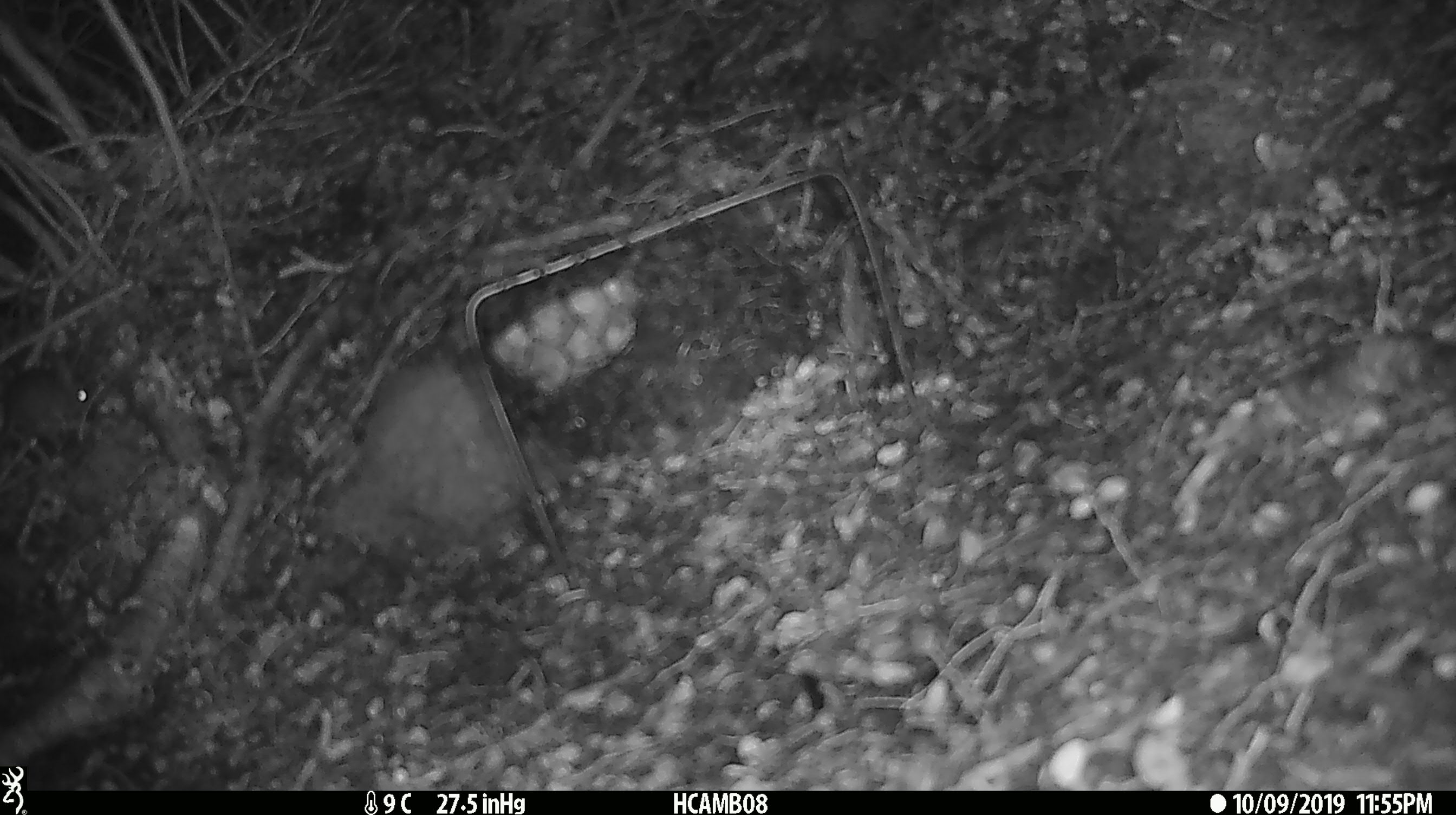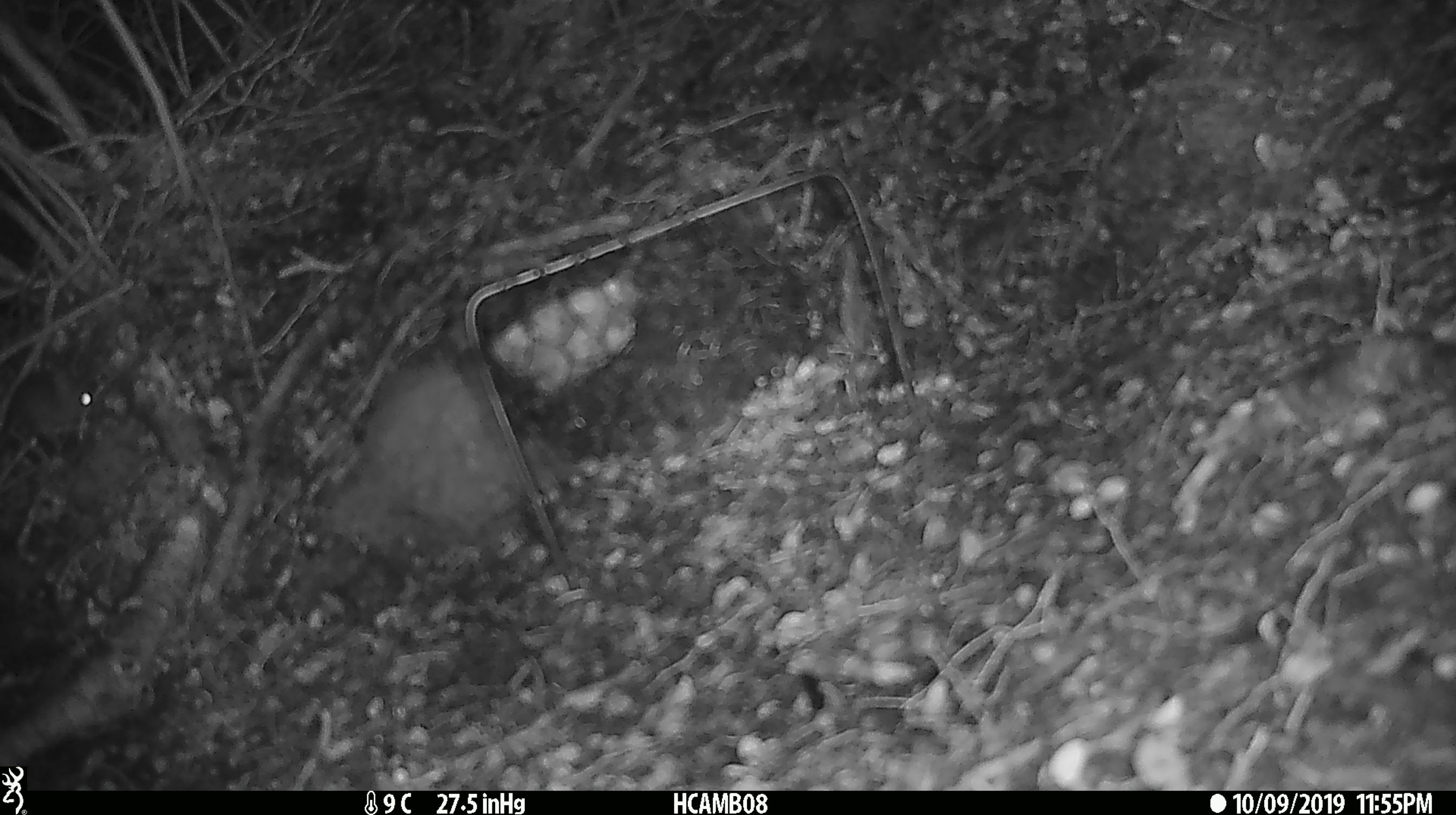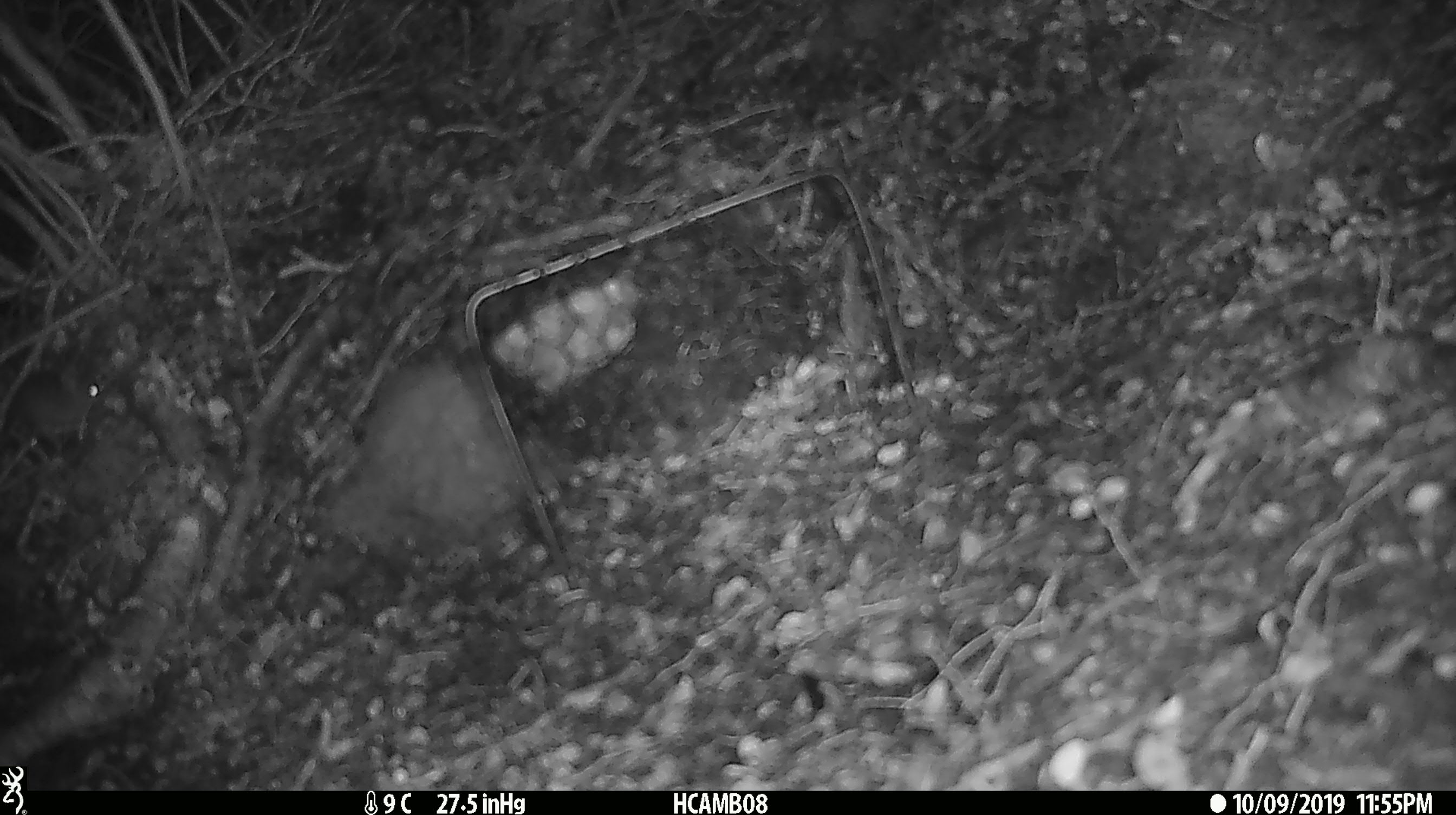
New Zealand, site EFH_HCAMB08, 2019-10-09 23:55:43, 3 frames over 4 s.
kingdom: Animalia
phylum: Chordata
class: Mammalia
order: Rodentia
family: Muridae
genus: Mus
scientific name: Mus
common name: mouse